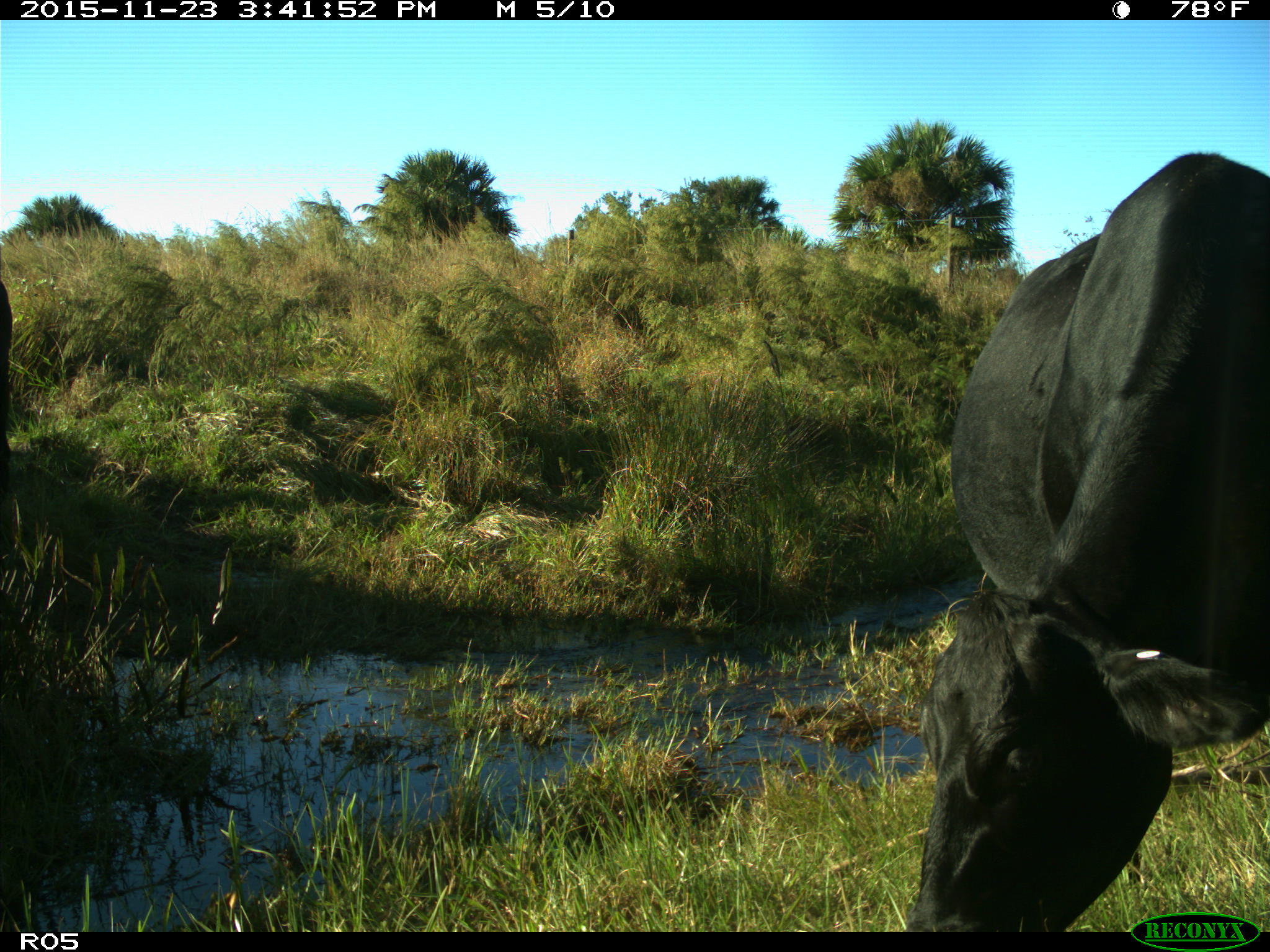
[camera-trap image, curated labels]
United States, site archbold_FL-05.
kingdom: Animalia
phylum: Chordata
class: Mammalia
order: Artiodactyla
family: Bovidae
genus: Bos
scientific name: Bos taurus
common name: domestic cow